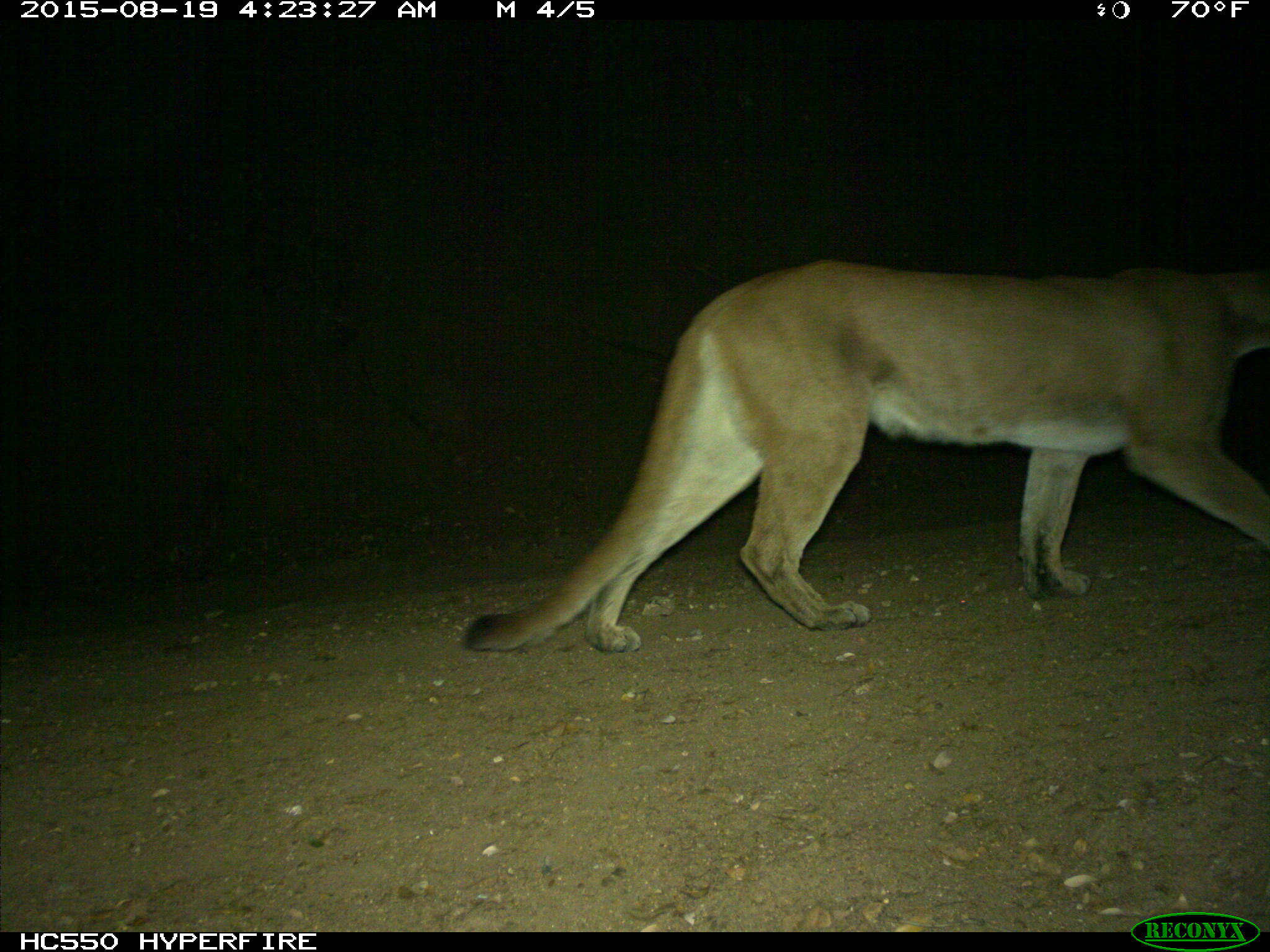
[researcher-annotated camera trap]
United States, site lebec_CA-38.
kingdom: Animalia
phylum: Chordata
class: Mammalia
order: Carnivora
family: Felidae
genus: Puma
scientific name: Puma concolor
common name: mountain lion